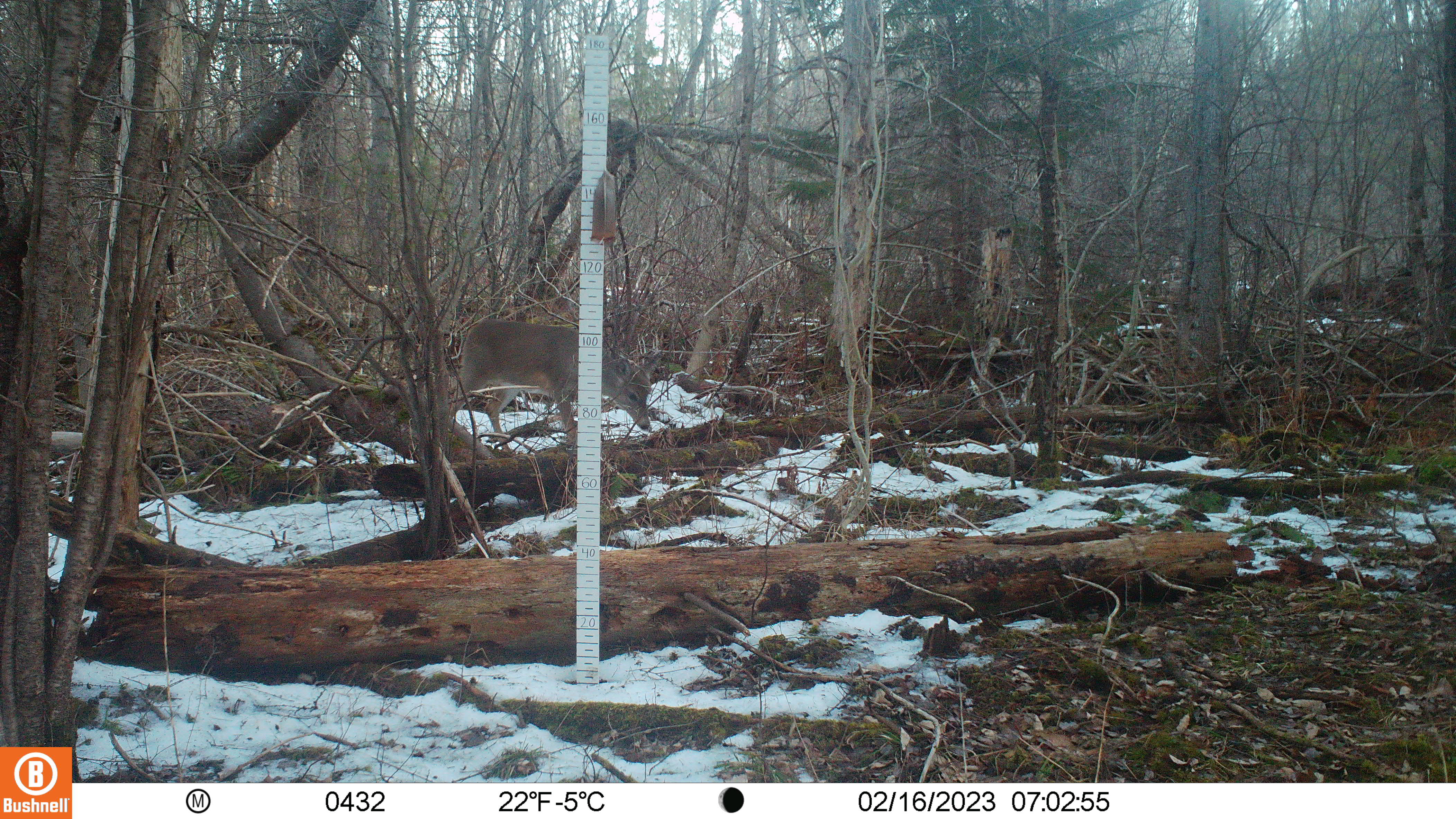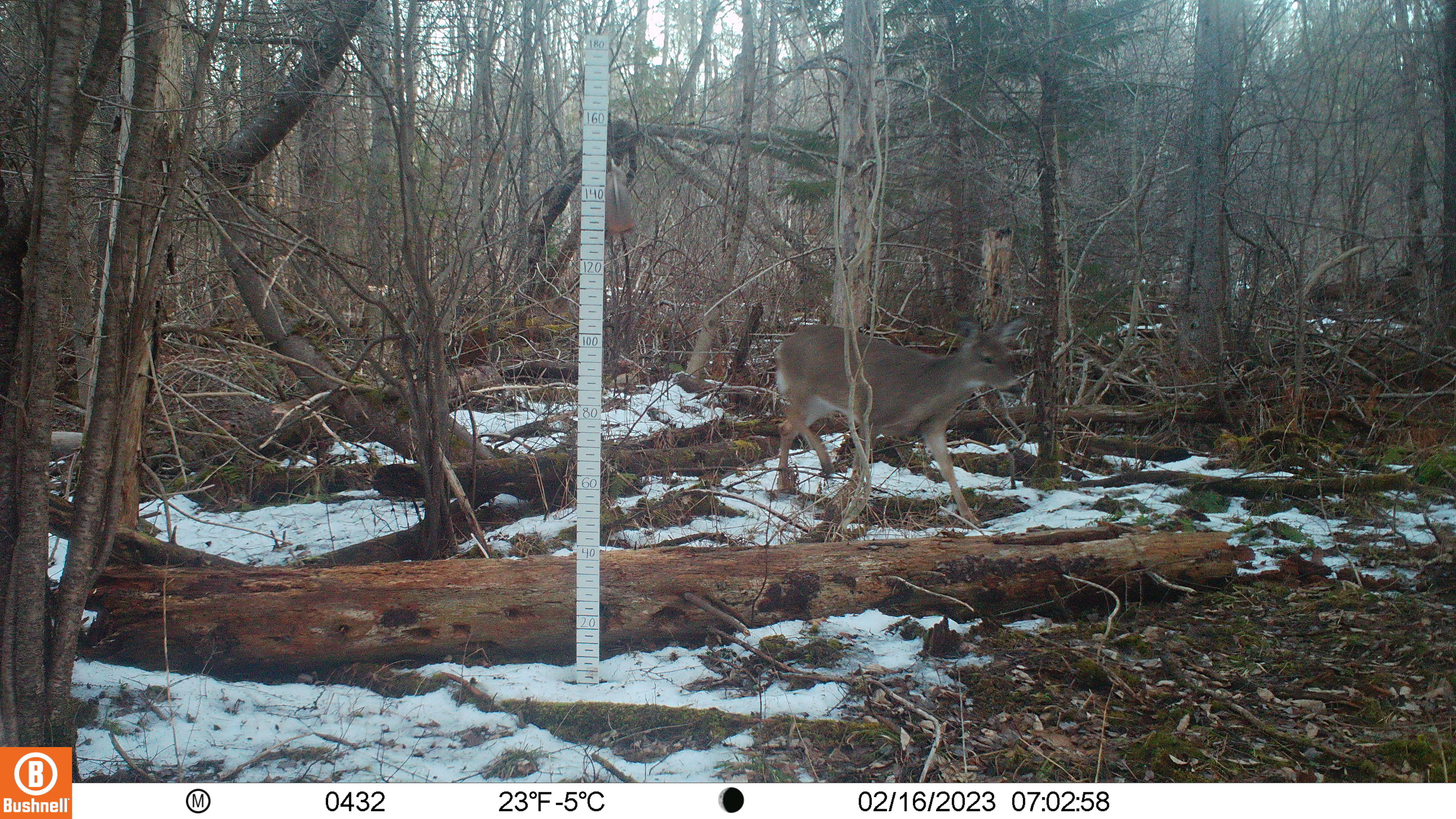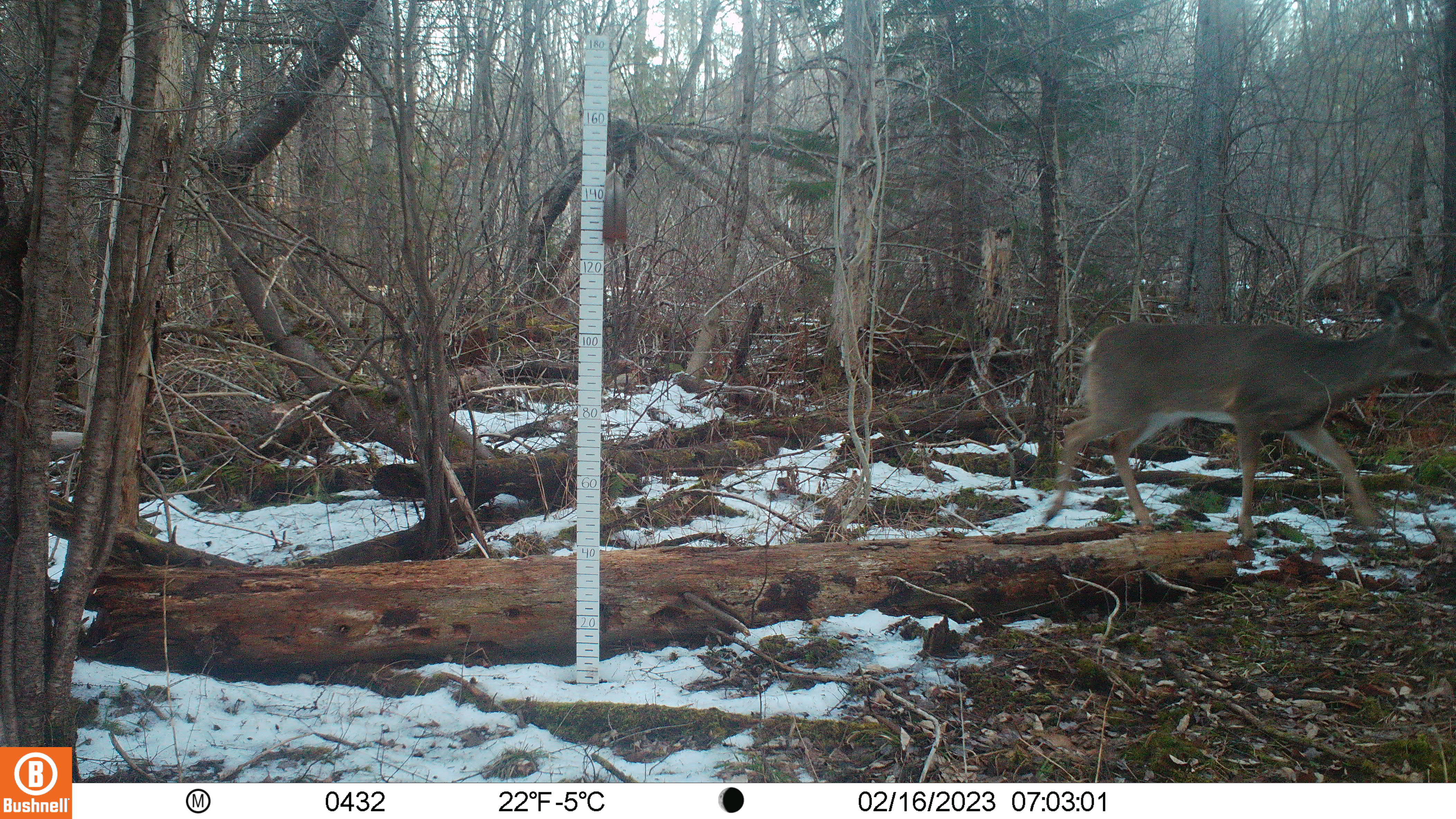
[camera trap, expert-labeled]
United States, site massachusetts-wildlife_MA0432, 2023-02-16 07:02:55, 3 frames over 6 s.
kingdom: Animalia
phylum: Chordata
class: Mammalia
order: Artiodactyla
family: Cervidae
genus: Odocoileus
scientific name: Odocoileus virginianus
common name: white-tailed deer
White-tailed deer (Odocoileus virginianus).